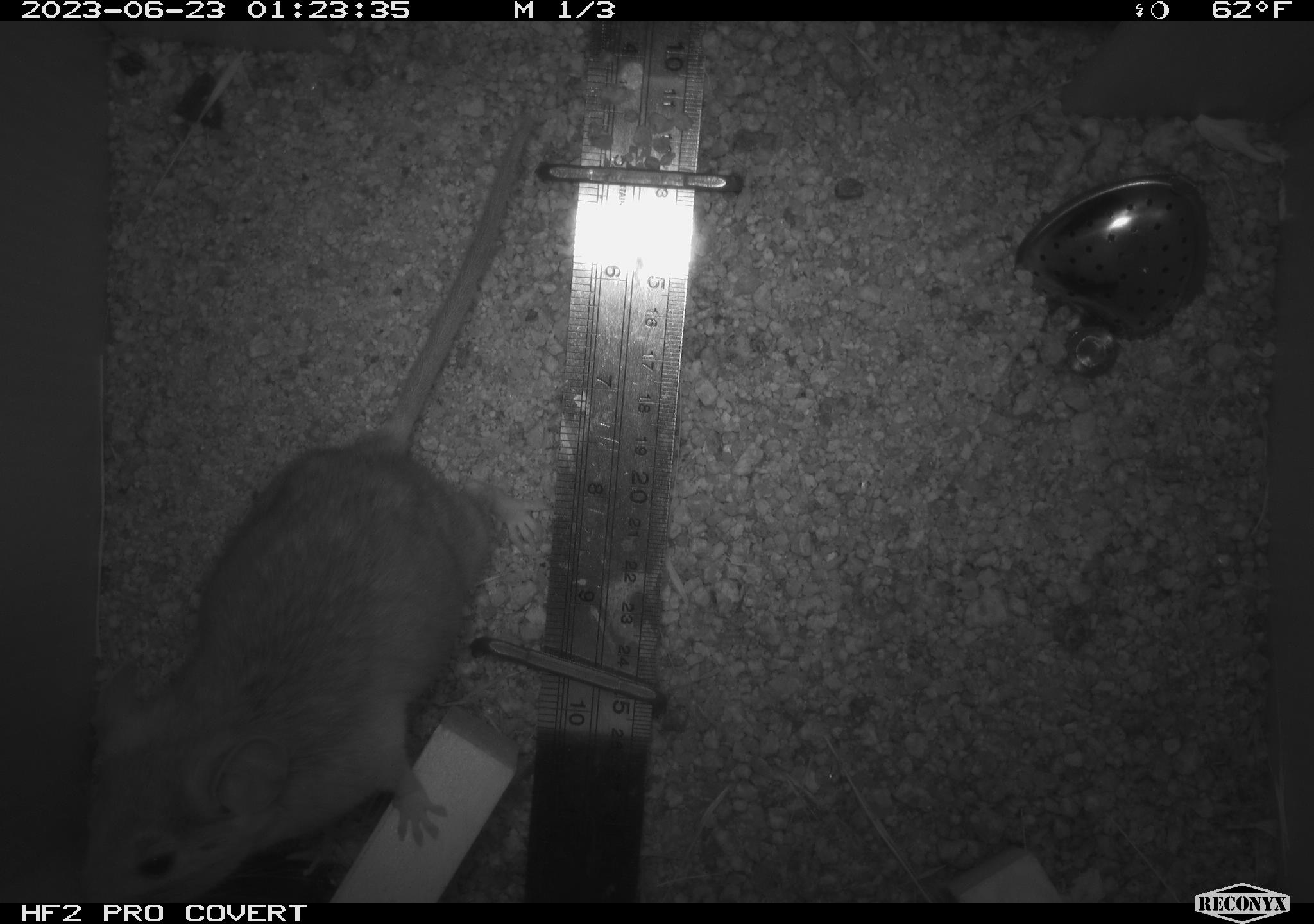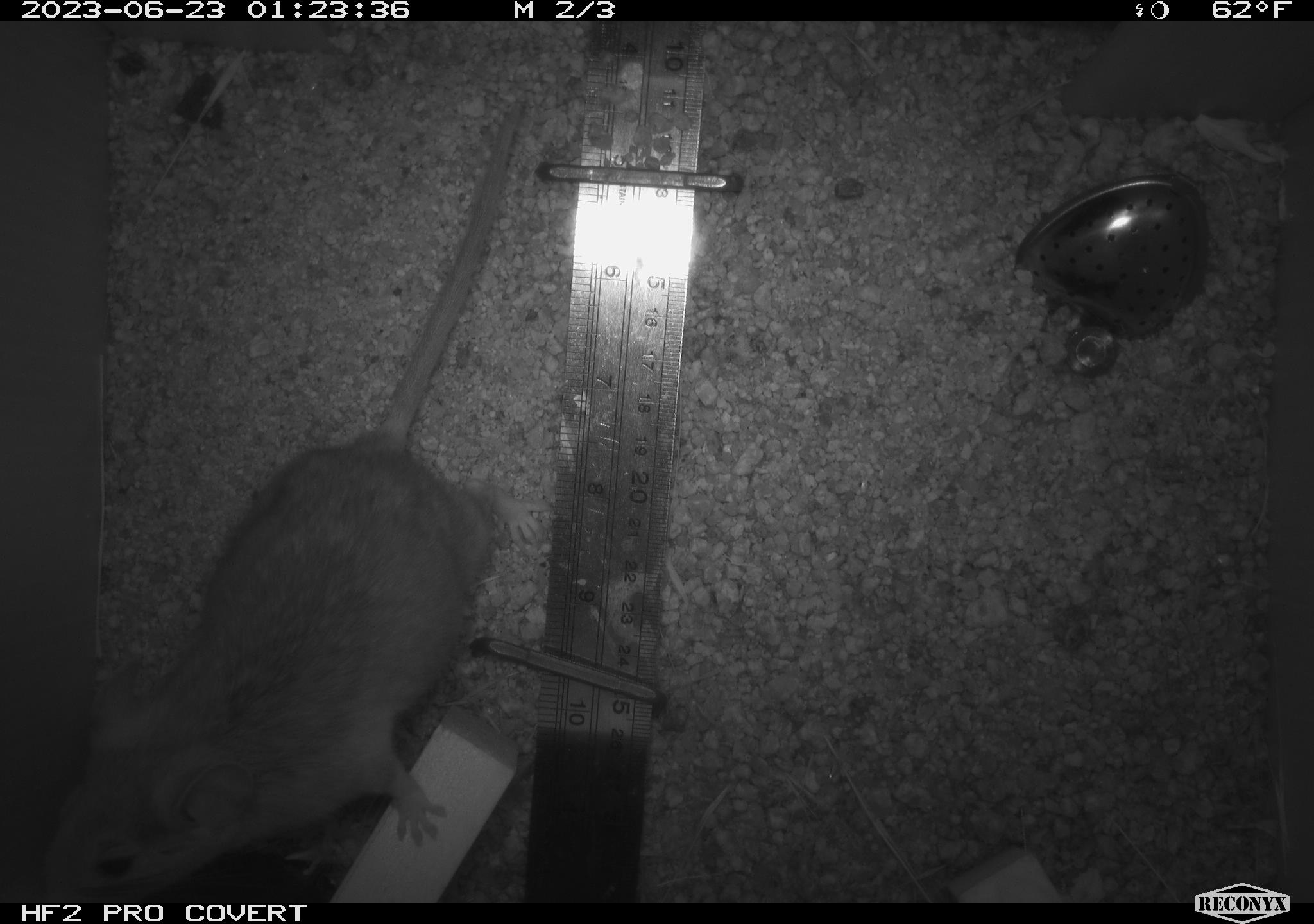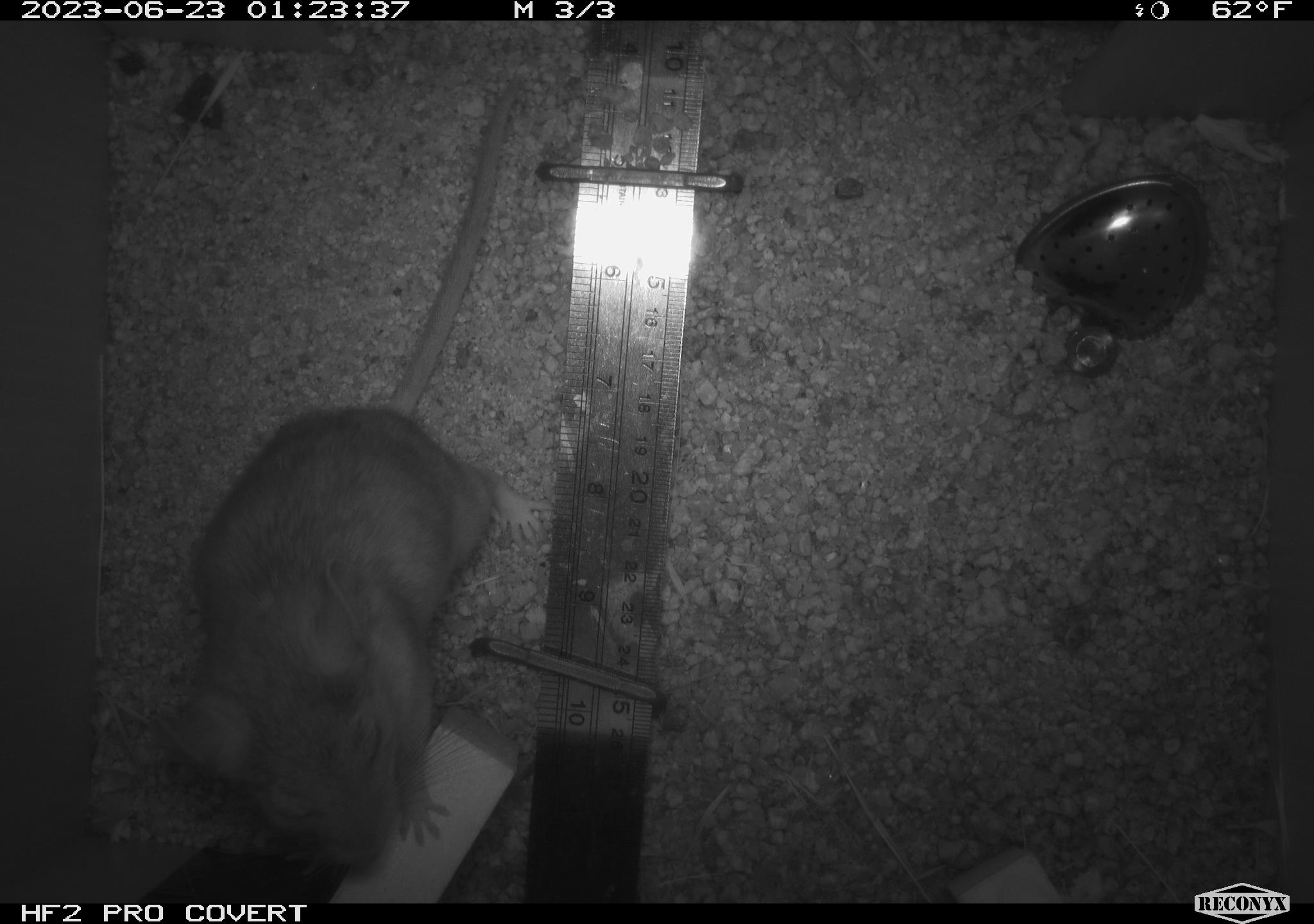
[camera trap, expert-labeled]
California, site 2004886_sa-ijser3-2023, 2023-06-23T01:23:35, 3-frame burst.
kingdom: Animalia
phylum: Chordata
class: Mammalia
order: Rodentia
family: Cricetidae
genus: Neotoma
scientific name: Neotoma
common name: pack rat or woodrat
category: neotoma species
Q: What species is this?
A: Neotoma species (pack rat or woodrat) (Neotoma).